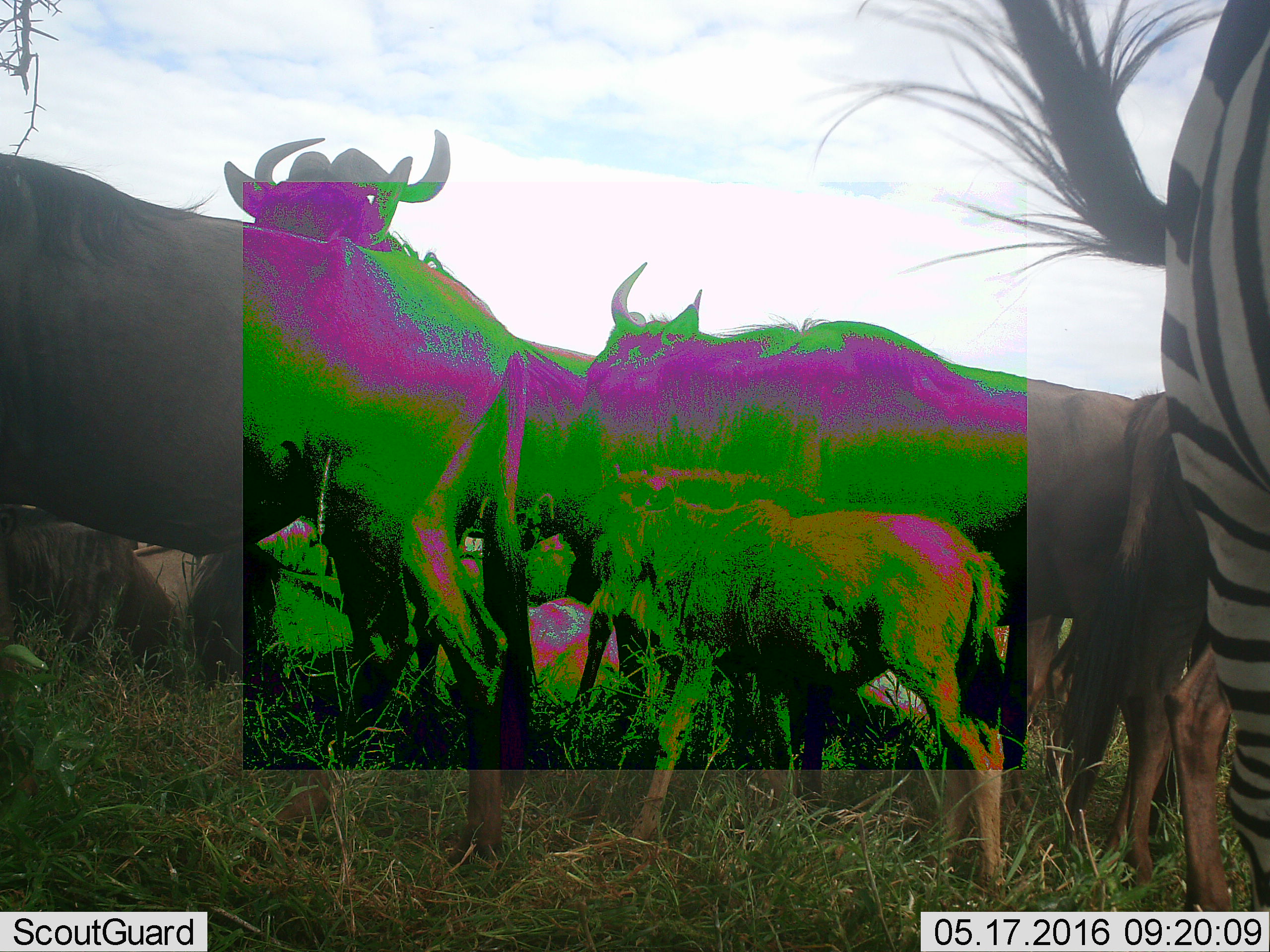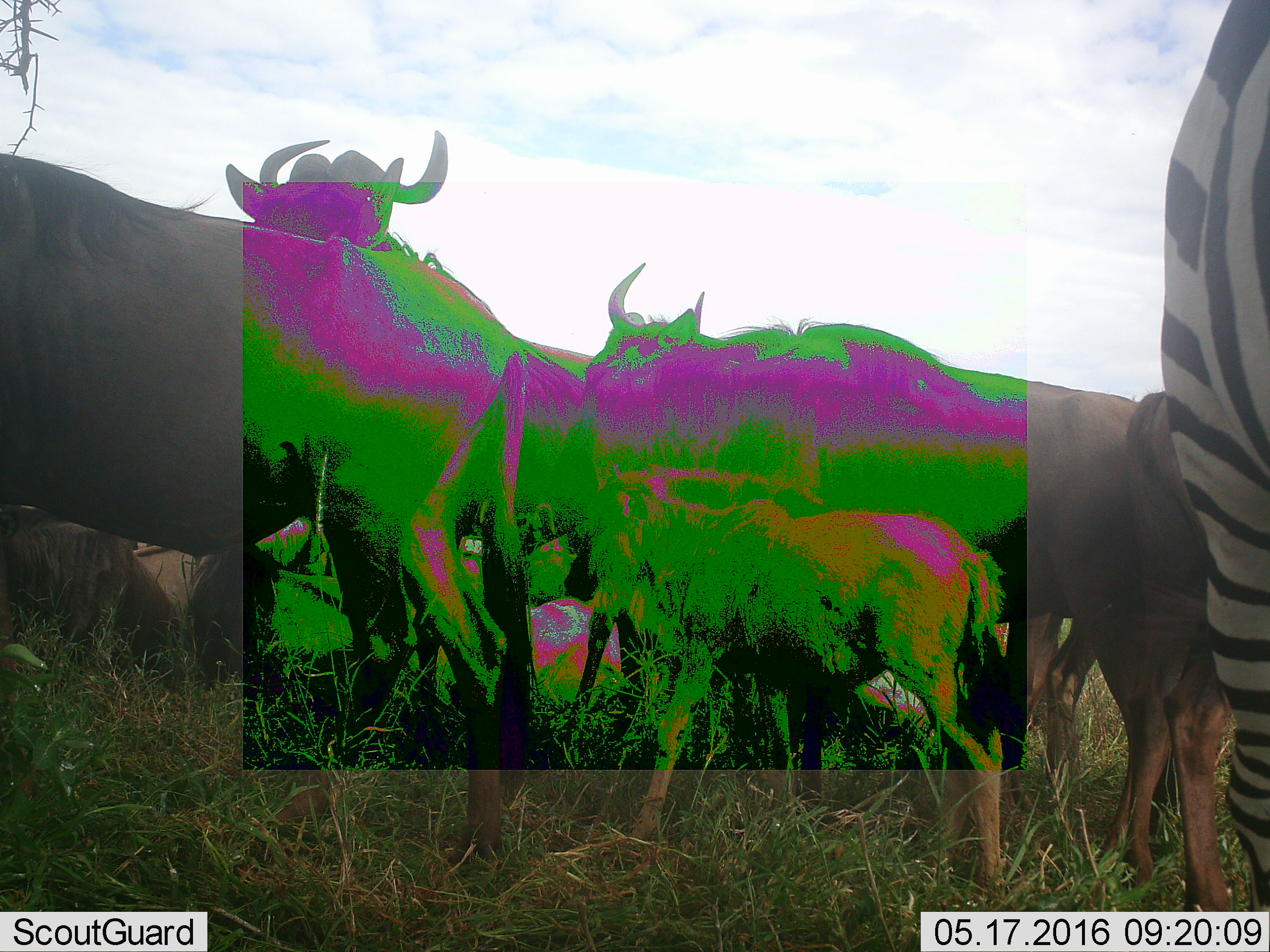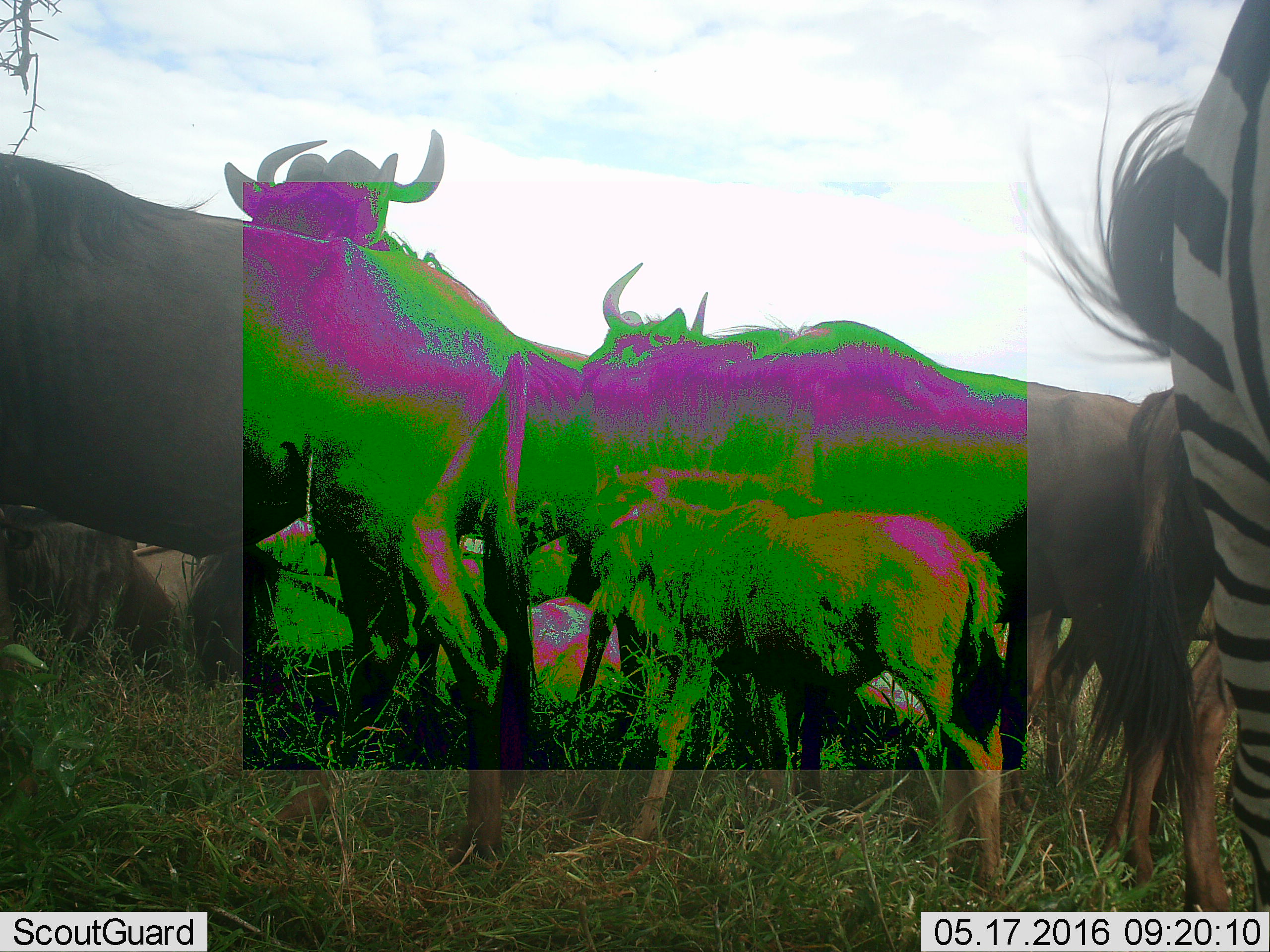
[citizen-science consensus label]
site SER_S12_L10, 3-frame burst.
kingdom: Animalia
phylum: Chordata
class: Mammalia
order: Artiodactyla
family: Bovidae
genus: Connochaetes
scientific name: Connochaetes taurinus taurinus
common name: blue wildebeest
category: wildebeestblue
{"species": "wildebeestblue (blue wildebeest) (Connochaetes taurinus taurinus)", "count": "7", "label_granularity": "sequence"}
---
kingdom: Animalia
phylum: Chordata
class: Mammalia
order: Perissodactyla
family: Equidae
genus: Equus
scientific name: Equus quagga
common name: plains zebra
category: zebraplains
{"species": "zebraplains (plains zebra) (Equus quagga)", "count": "1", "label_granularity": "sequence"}